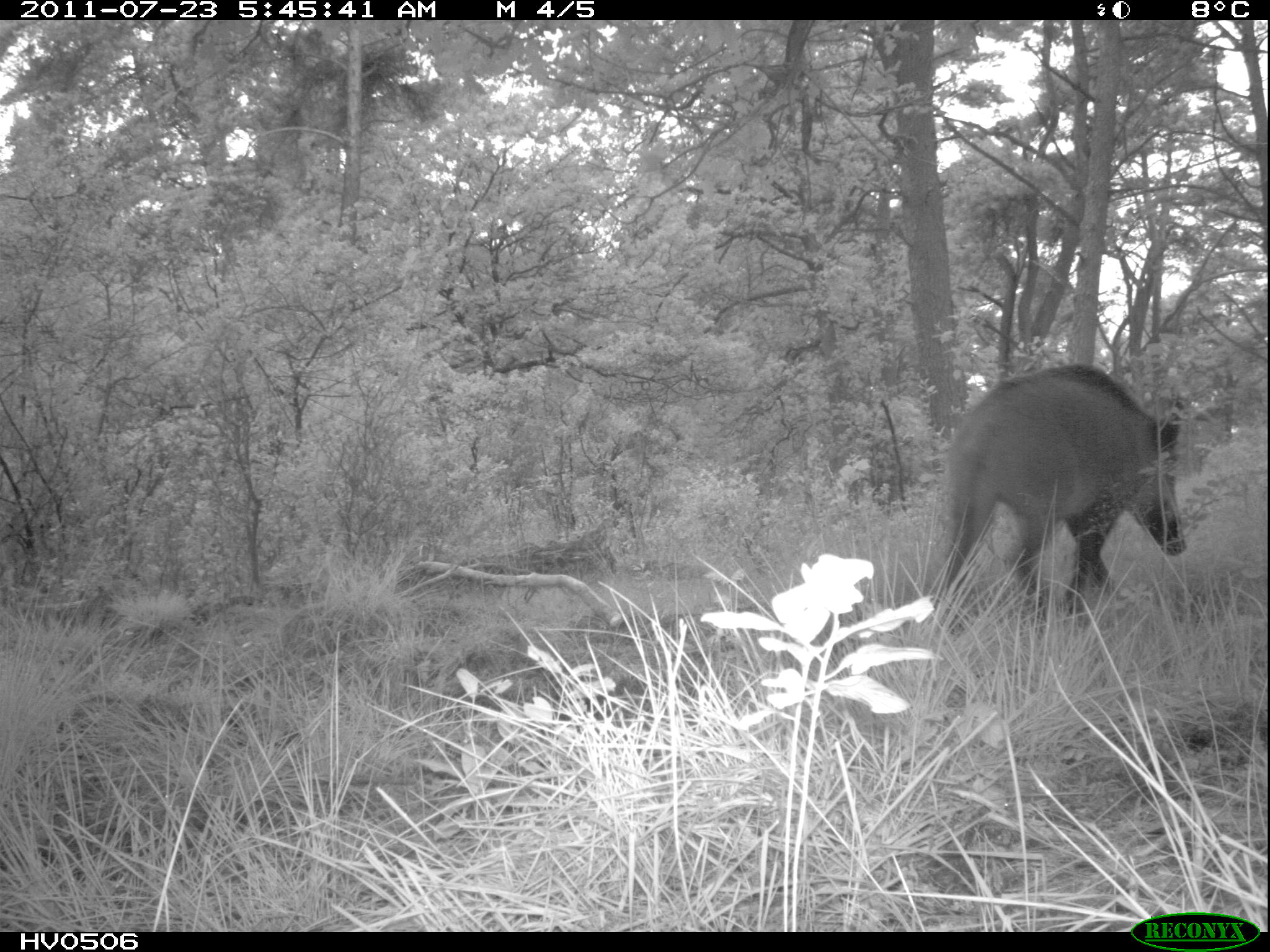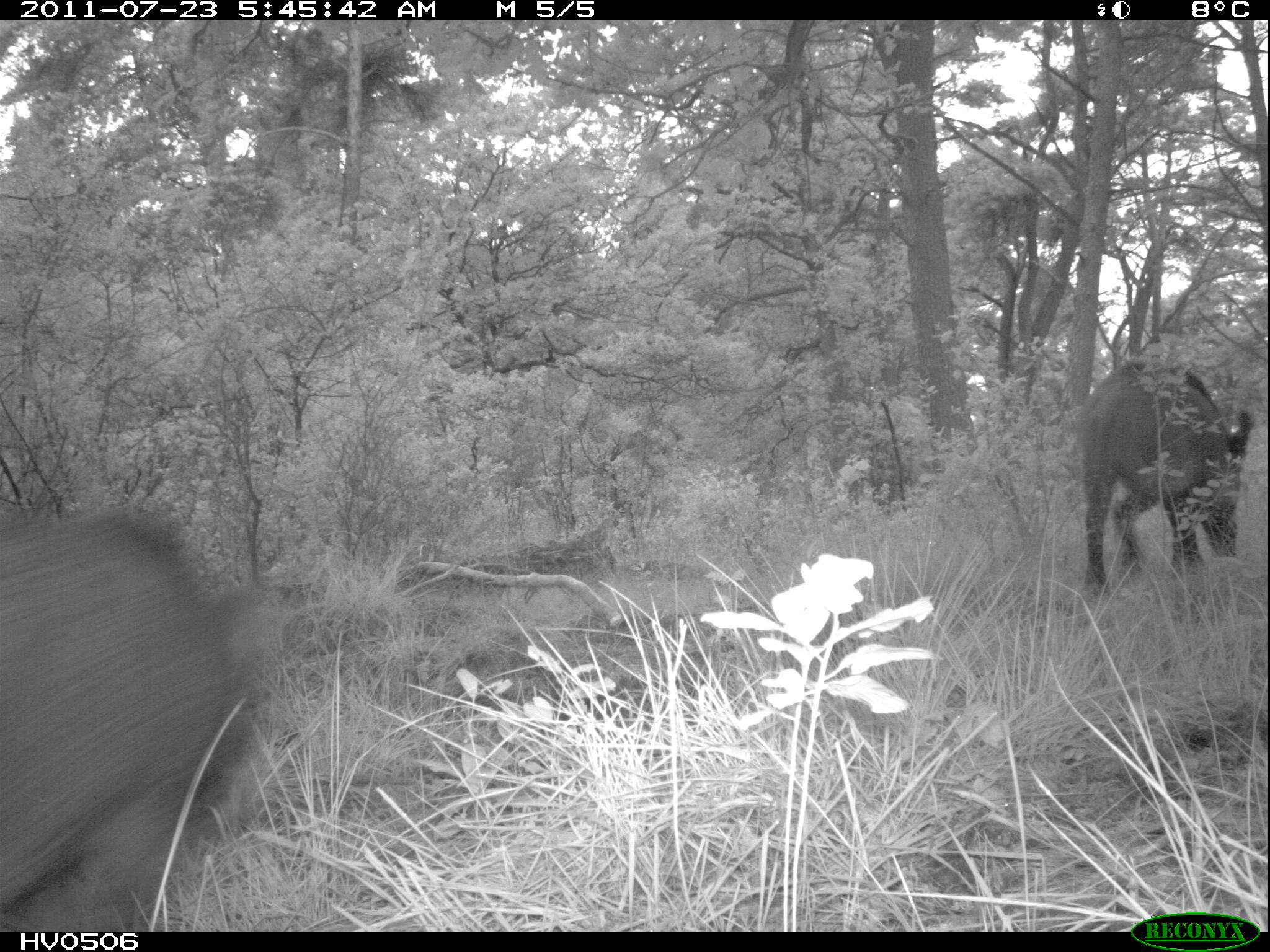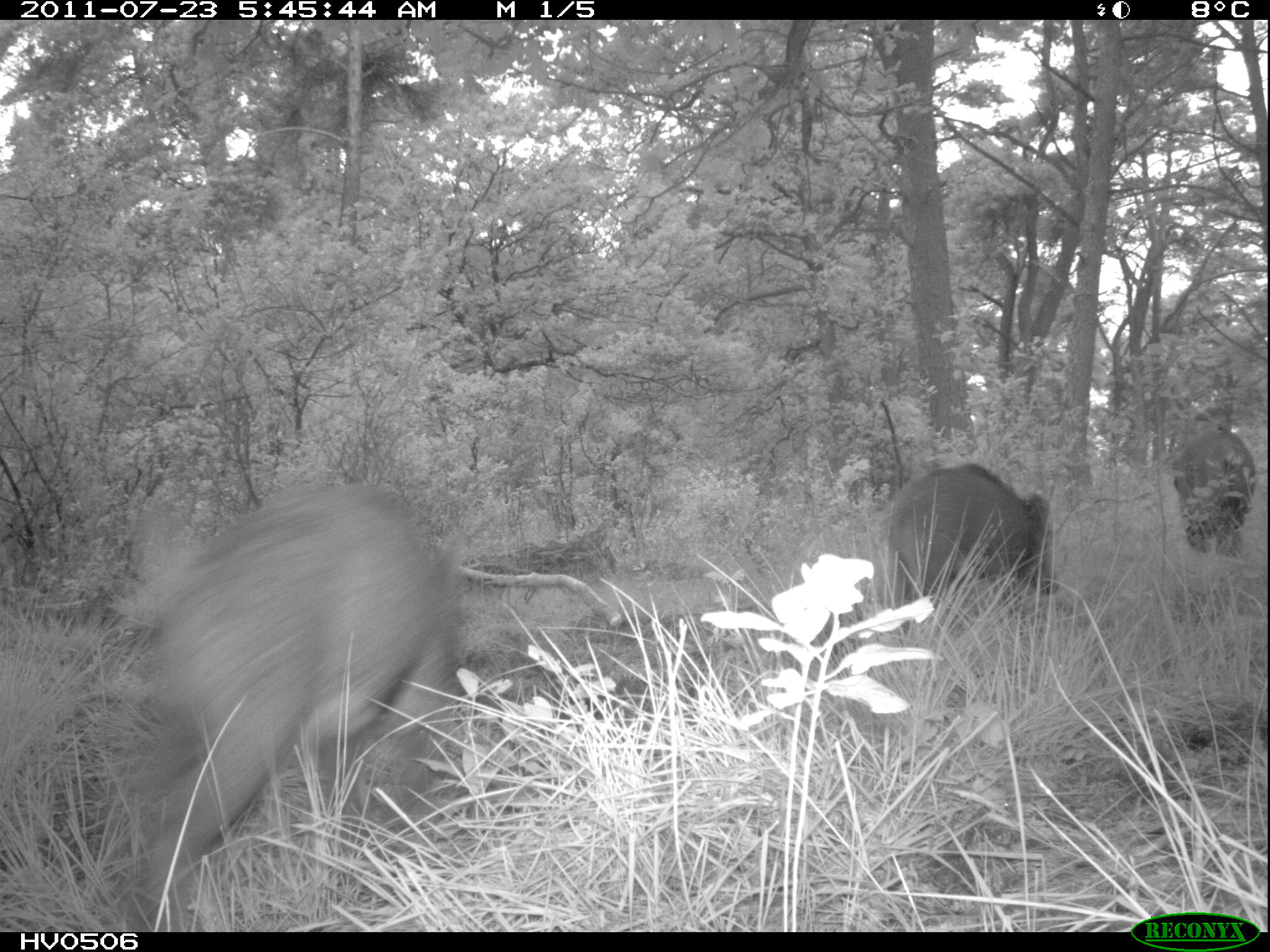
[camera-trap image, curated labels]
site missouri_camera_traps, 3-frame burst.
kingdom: Animalia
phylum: Chordata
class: Mammalia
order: Artiodactyla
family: Suidae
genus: Sus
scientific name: Sus scrofa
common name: wild boar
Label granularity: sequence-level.